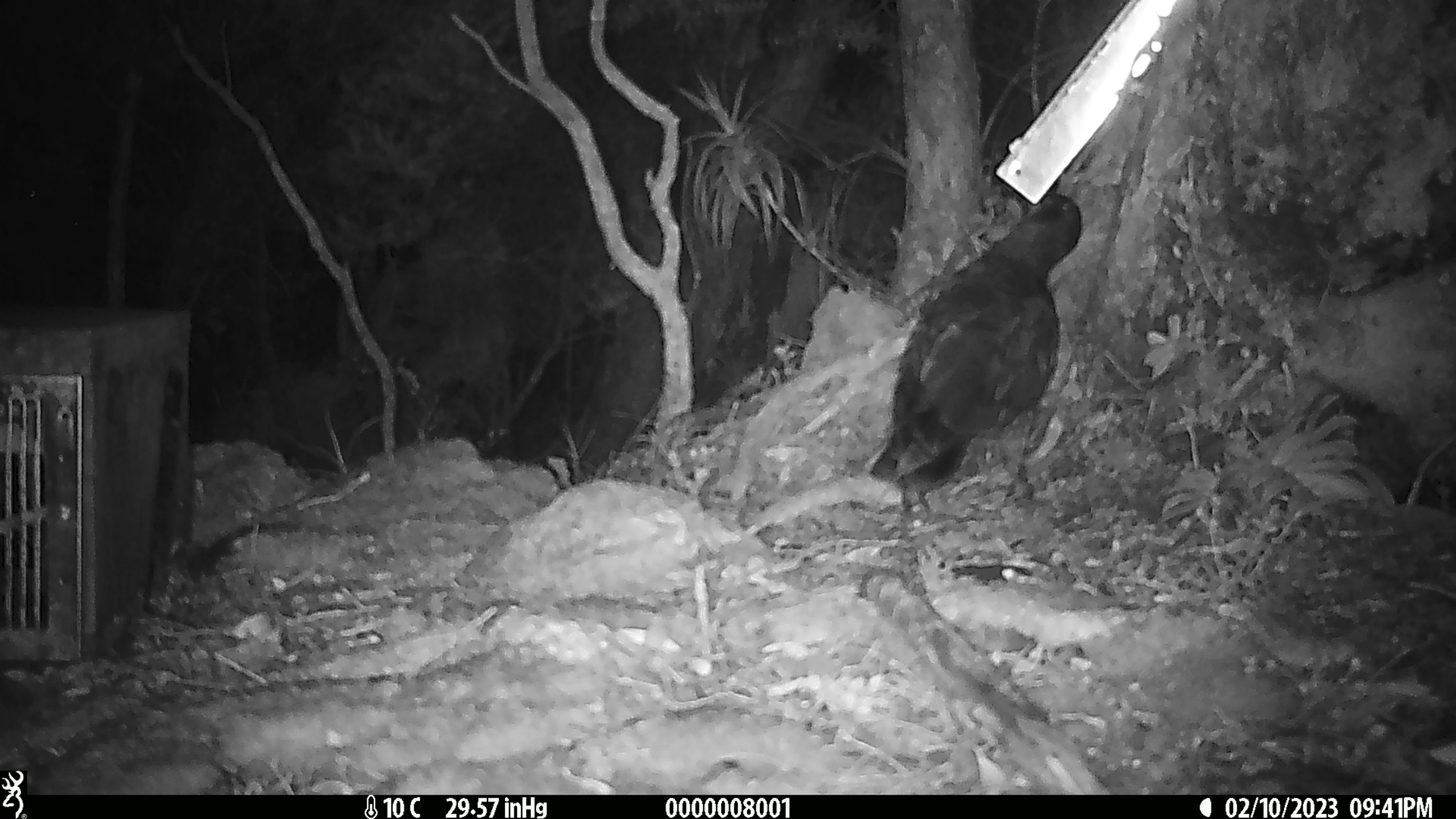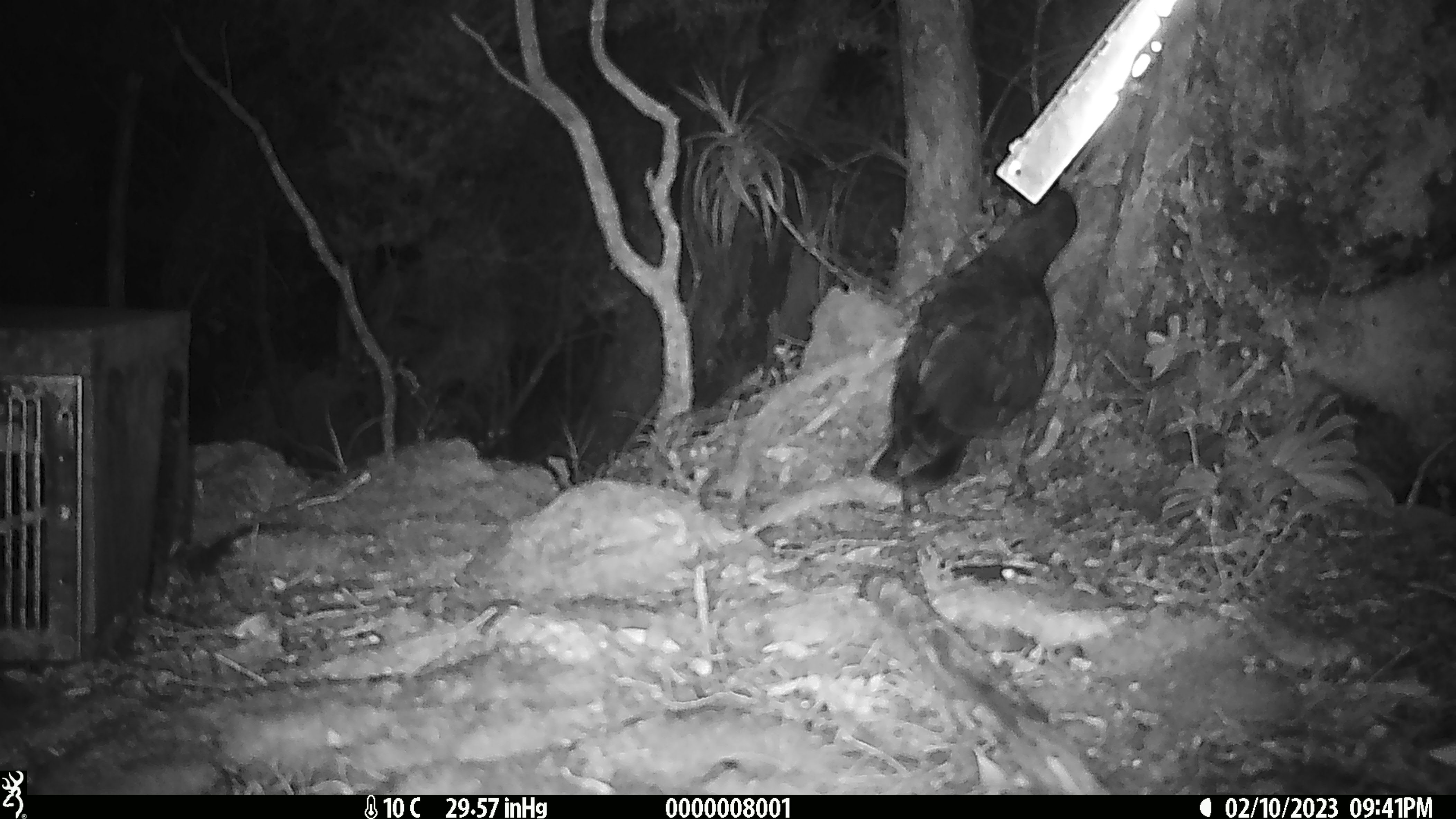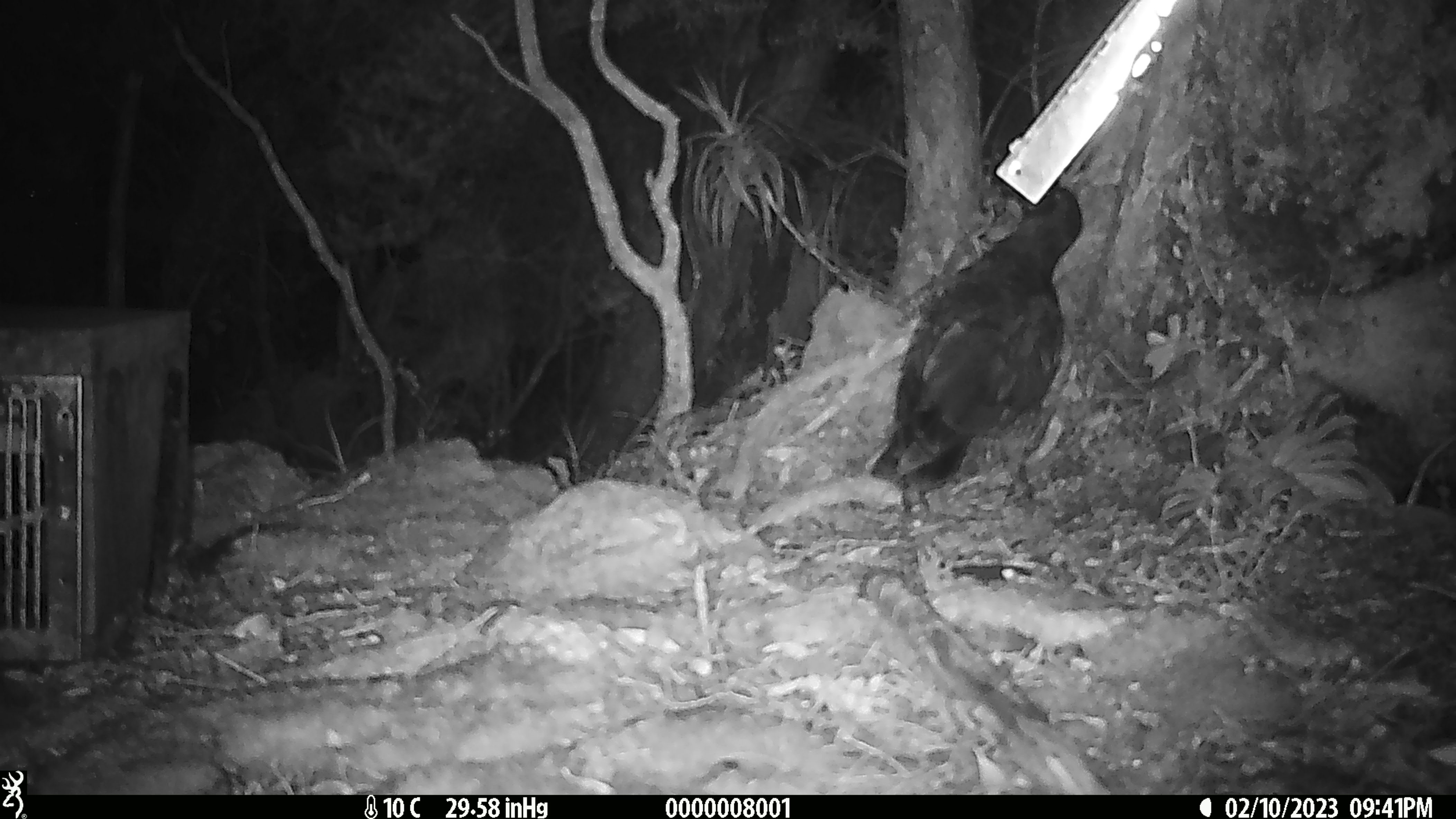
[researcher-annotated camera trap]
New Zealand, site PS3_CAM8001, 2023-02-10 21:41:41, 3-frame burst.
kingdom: Animalia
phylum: Chordata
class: Aves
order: Psittaciformes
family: Strigopidae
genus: Nestor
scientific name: Nestor notabilis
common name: kea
Kea (Nestor notabilis).